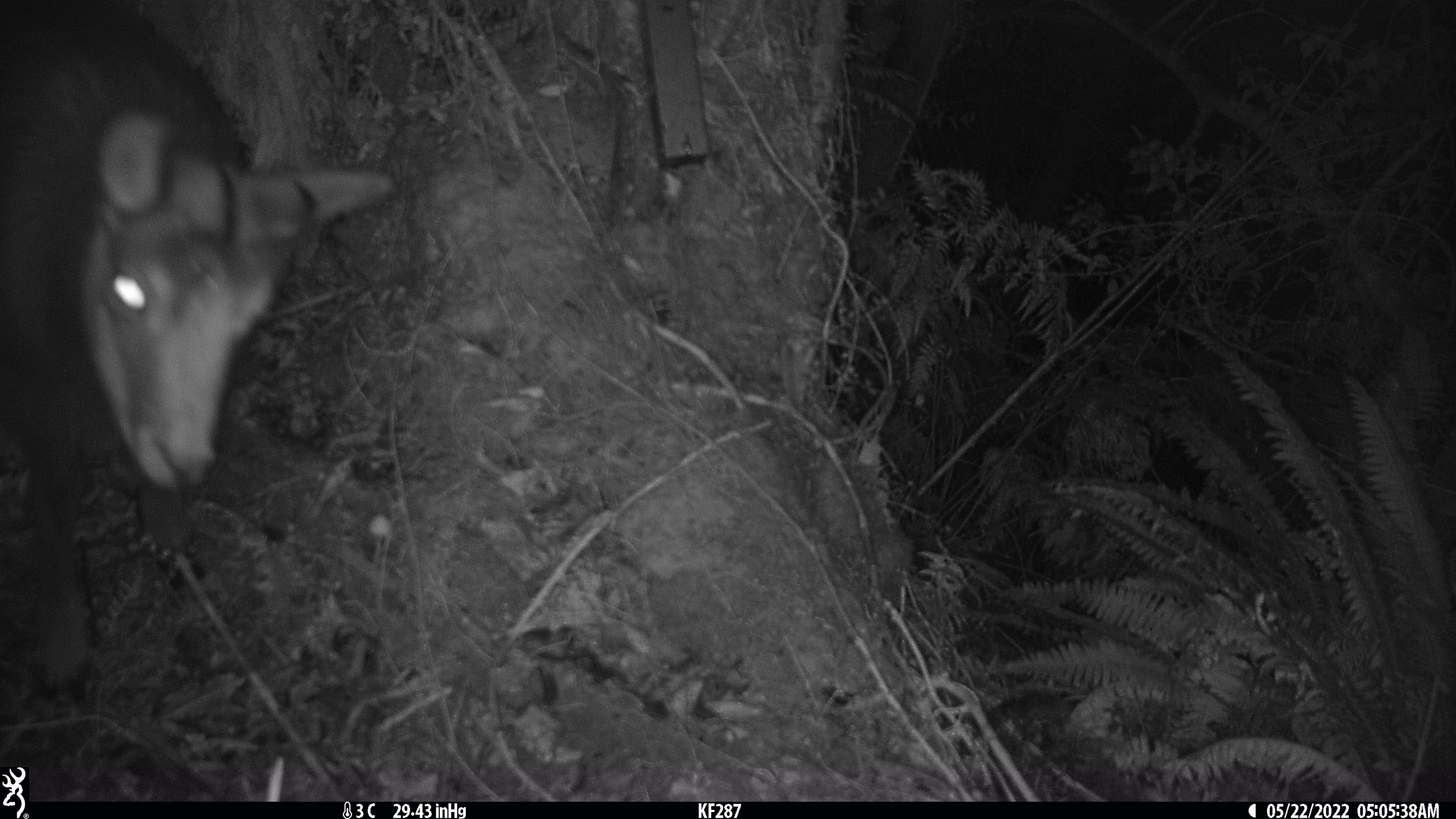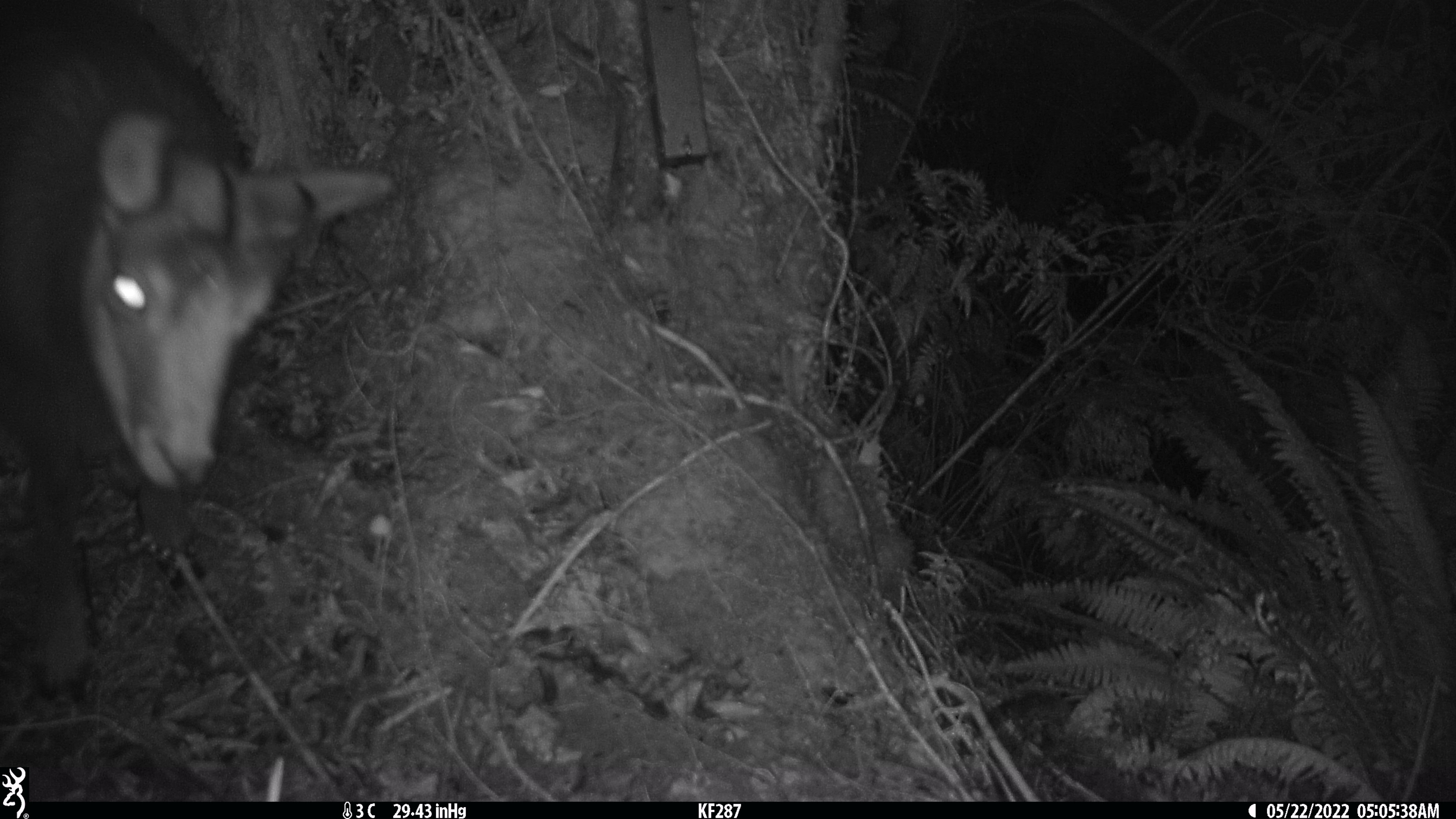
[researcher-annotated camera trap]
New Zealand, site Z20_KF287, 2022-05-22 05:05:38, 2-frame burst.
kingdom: Animalia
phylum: Chordata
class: Mammalia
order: Artiodactyla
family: Bovidae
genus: Rupicapra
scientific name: Rupicapra rupicapra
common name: alpine chamois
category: chamois